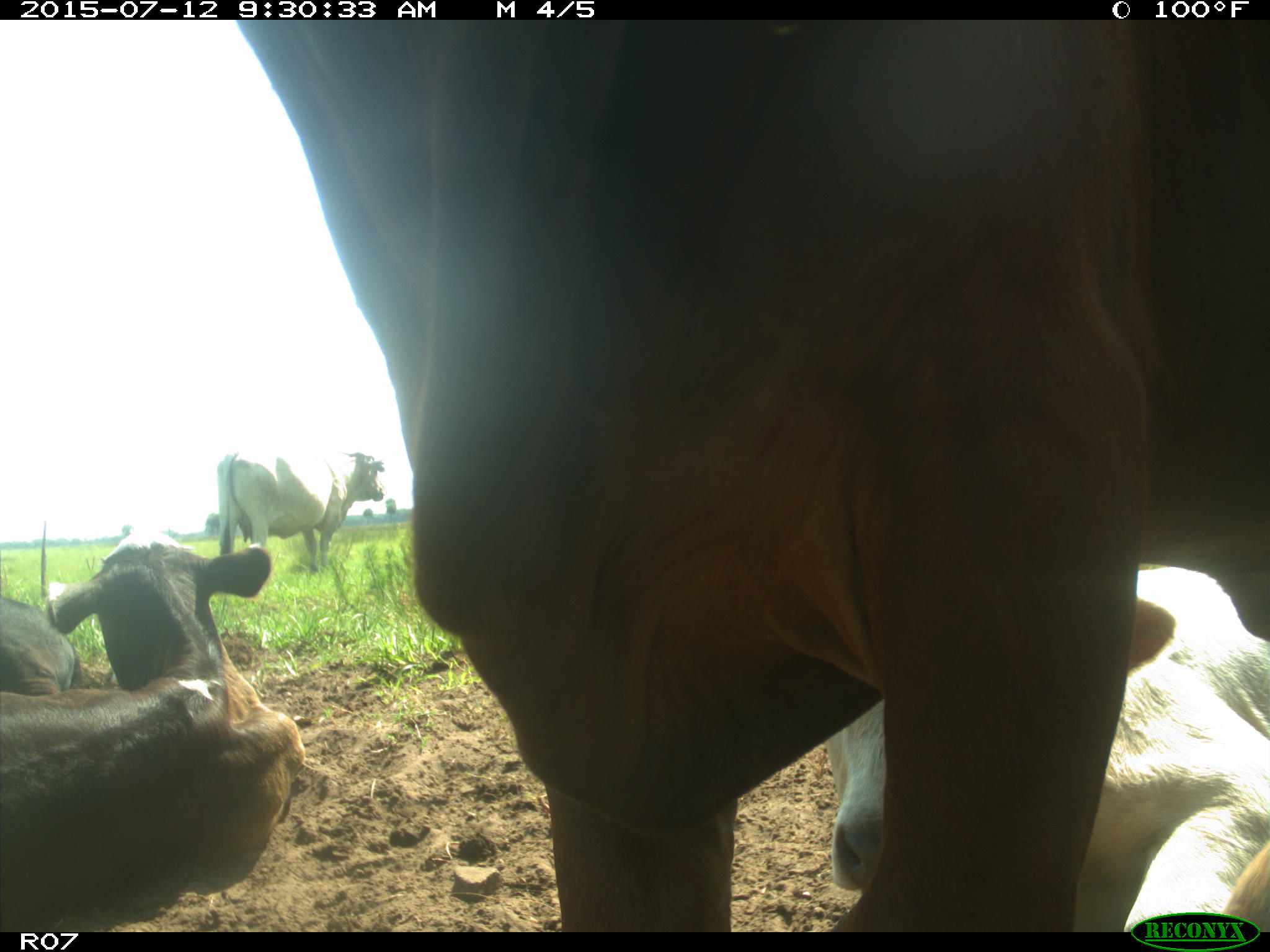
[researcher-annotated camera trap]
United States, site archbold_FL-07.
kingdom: Animalia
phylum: Chordata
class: Mammalia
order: Artiodactyla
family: Bovidae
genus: Bos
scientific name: Bos taurus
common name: domestic cow